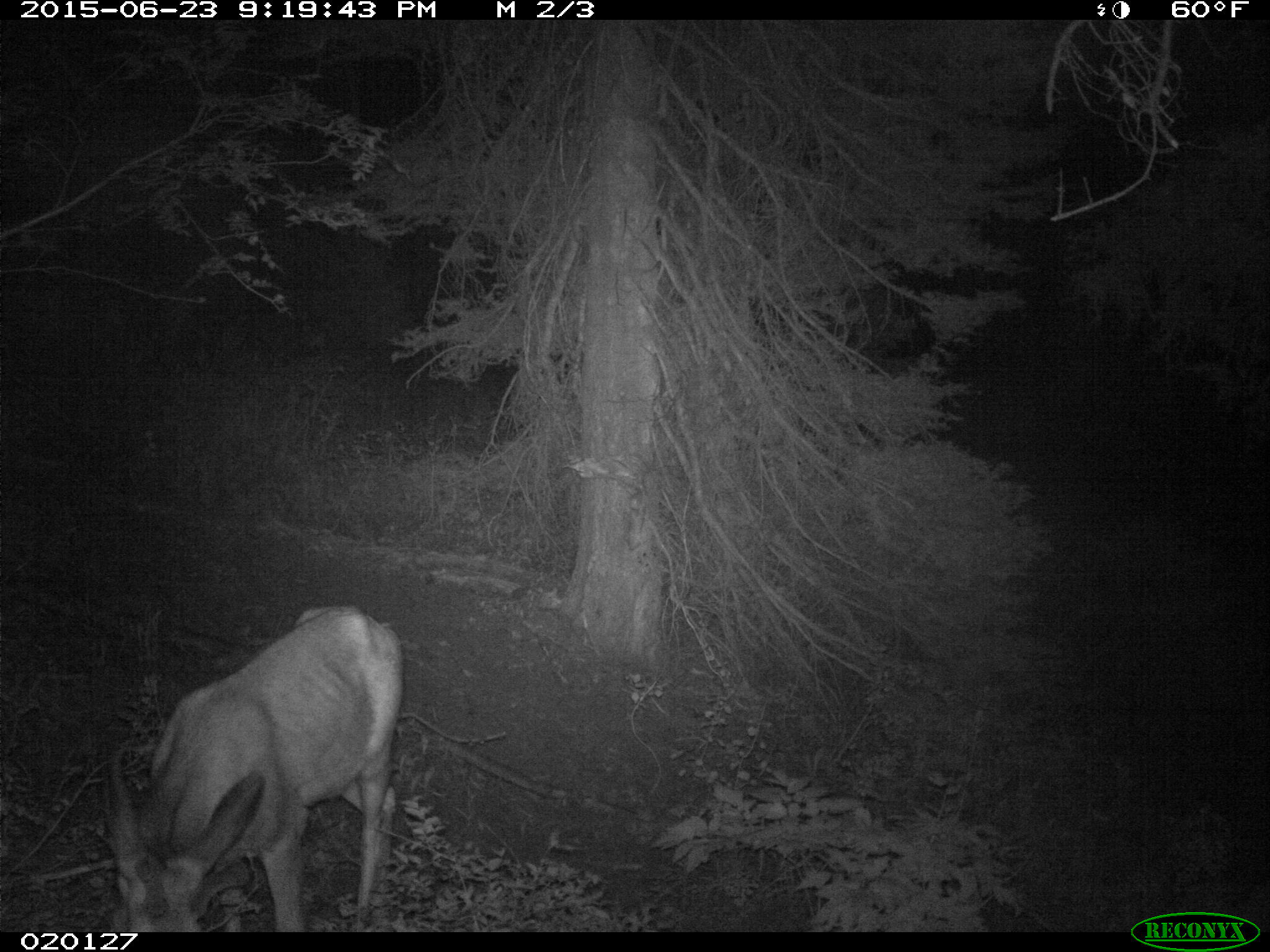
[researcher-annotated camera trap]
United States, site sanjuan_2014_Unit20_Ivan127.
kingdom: Animalia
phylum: Chordata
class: Mammalia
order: Artiodactyla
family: Cervidae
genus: Odocoileus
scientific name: Odocoileus hemionus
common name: mule deer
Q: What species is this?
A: Odocoileus hemionus (mule deer).